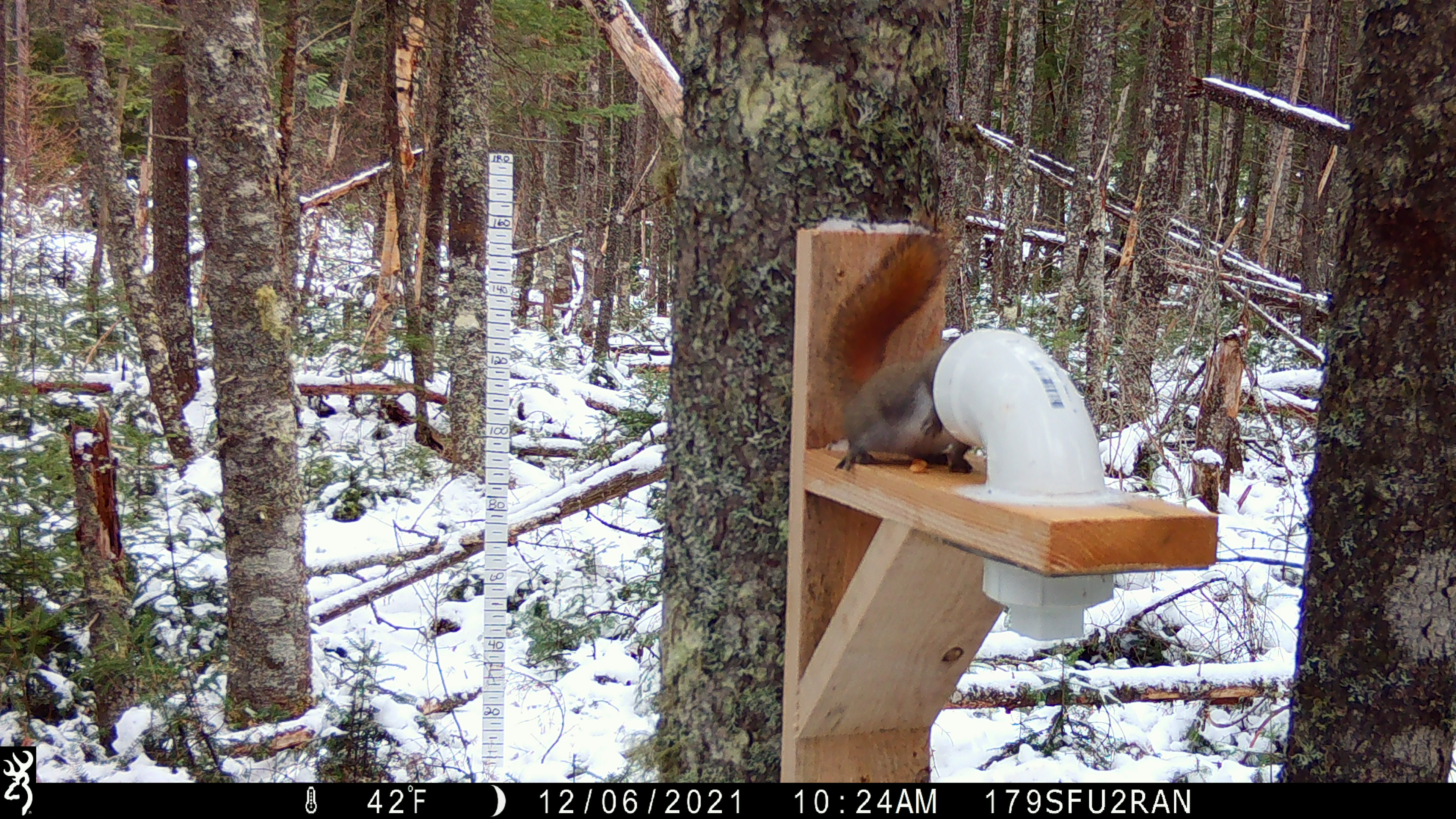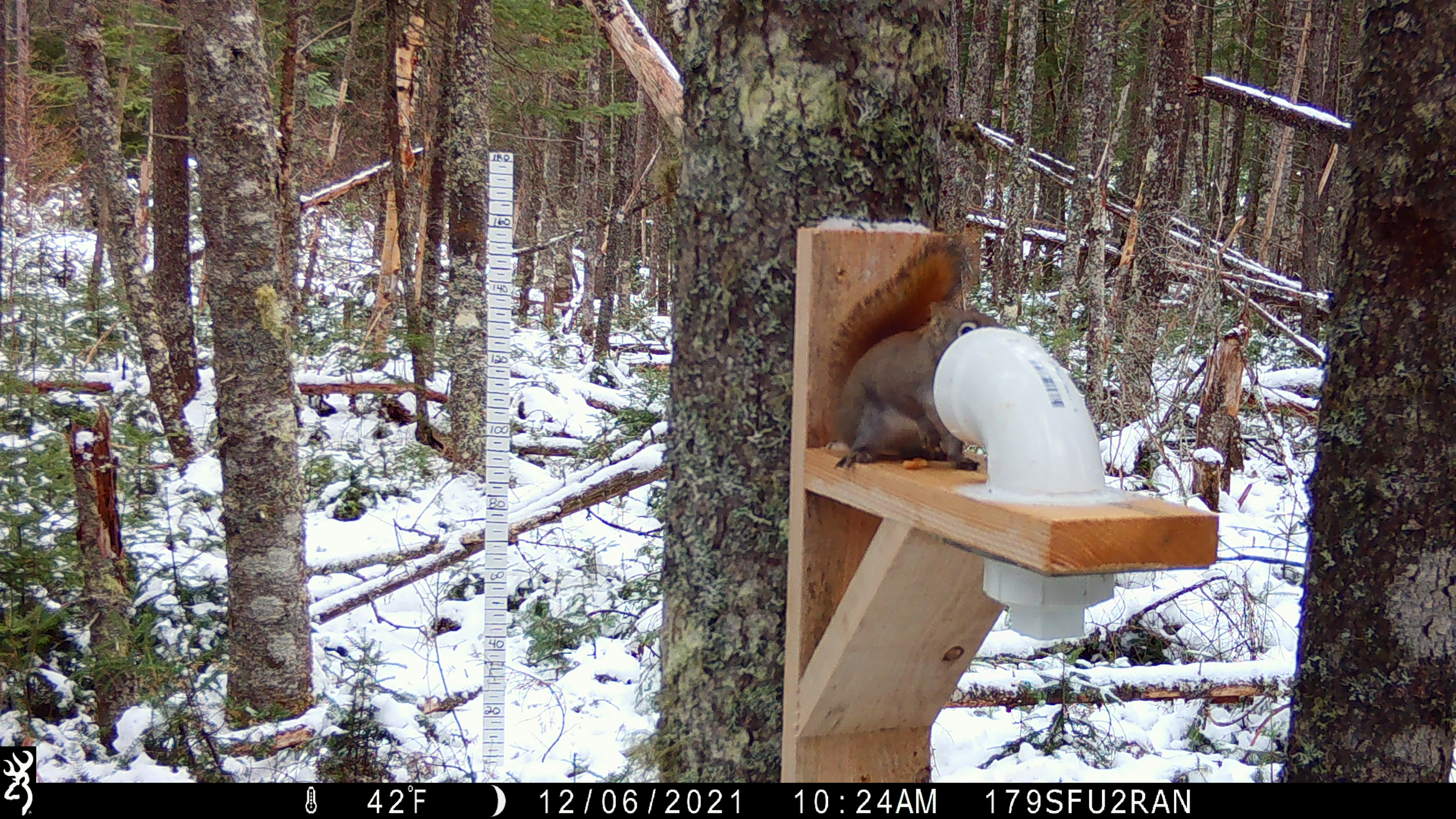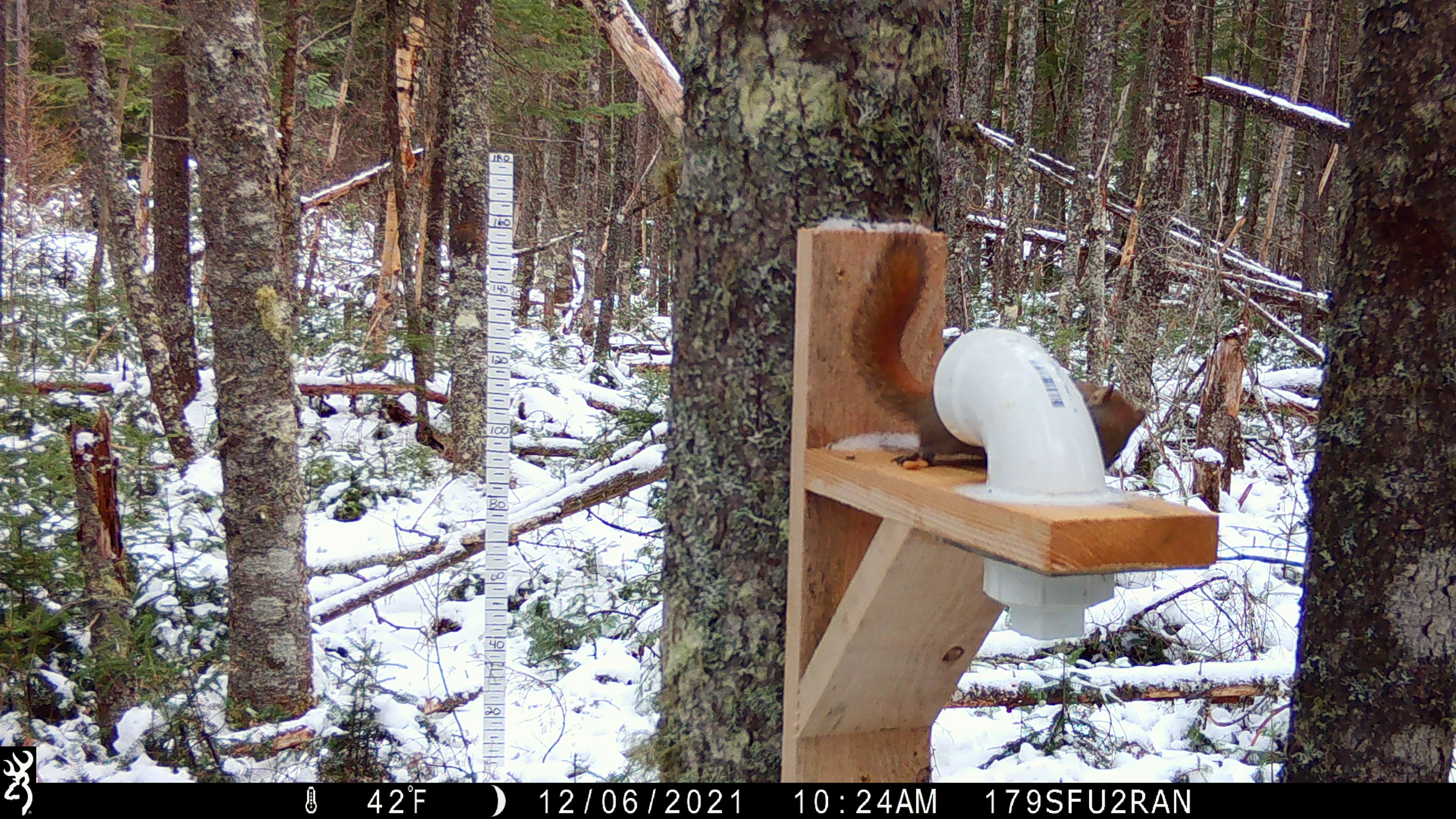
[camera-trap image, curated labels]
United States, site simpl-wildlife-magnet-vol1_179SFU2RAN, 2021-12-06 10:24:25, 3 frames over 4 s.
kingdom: Animalia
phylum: Chordata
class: Mammalia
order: Rodentia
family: Sciuridae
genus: Tamiasciurus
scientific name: Tamiasciurus hudsonicus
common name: red squirrel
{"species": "red squirrel (Tamiasciurus hudsonicus)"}